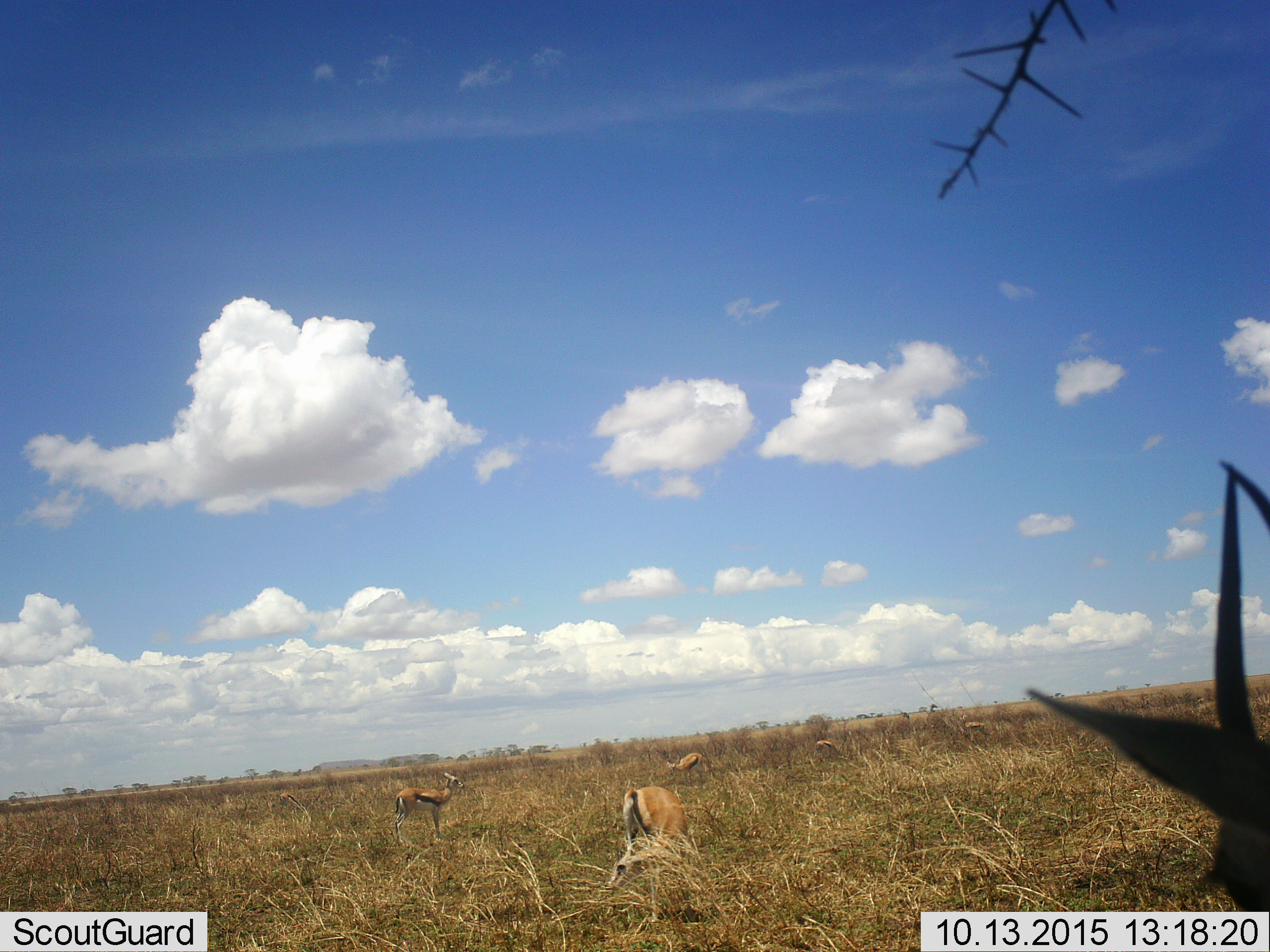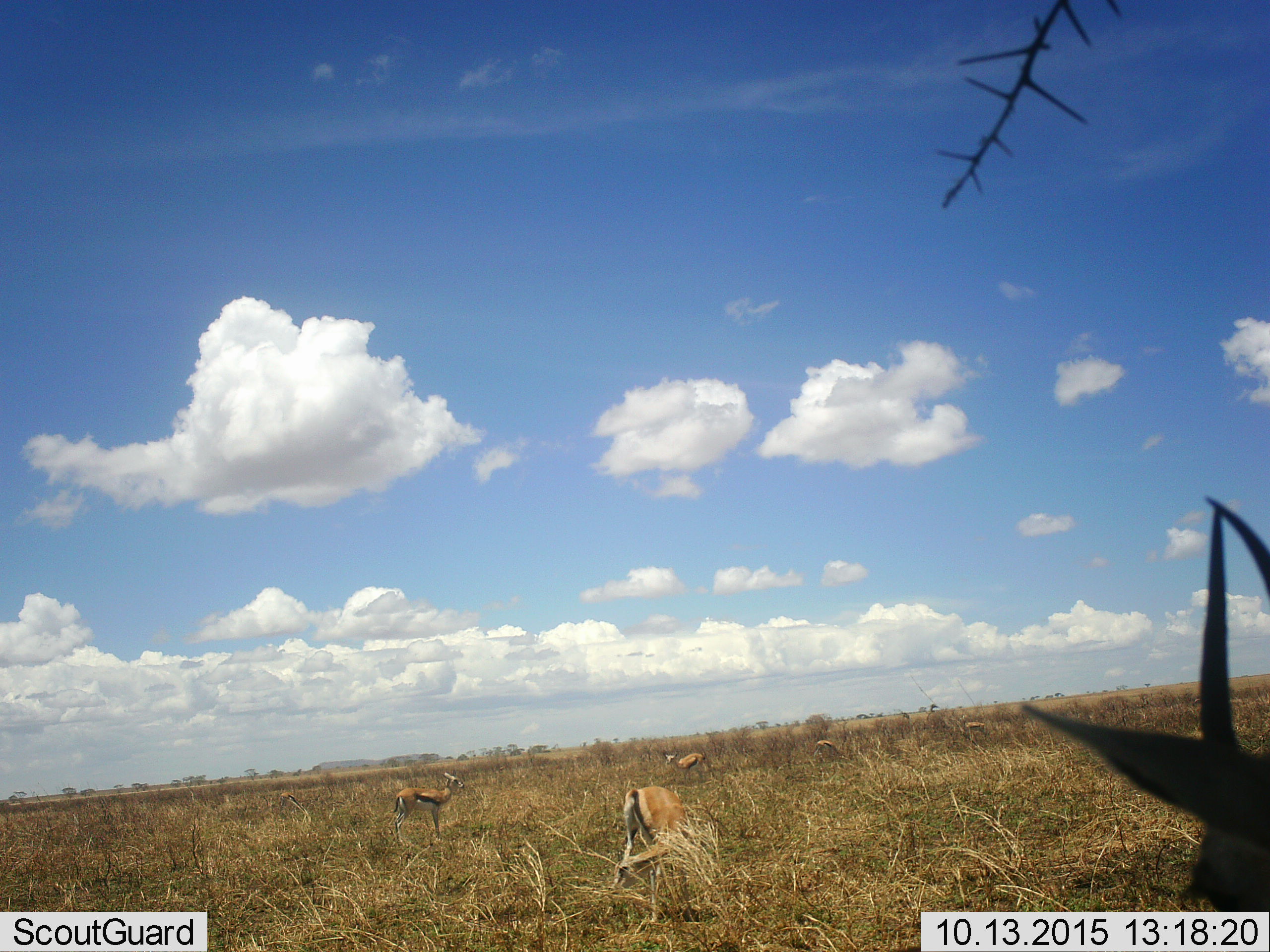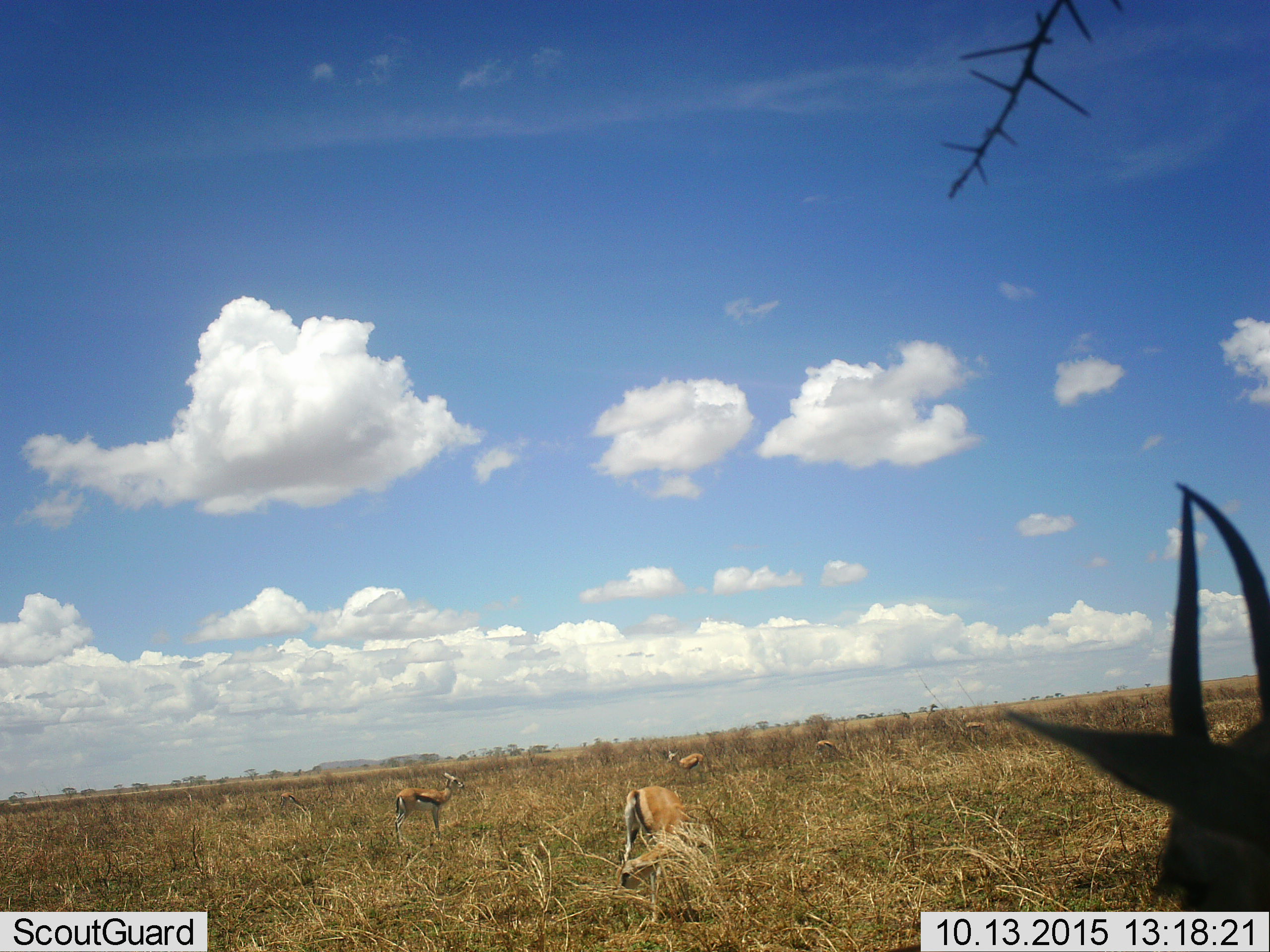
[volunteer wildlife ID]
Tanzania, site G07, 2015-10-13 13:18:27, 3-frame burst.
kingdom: Animalia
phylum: Chordata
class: Mammalia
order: Artiodactyla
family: Bovidae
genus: Eudorcas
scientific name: Eudorcas thomsonii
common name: thomson's gazelle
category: gazellethomsons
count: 7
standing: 89%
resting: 0%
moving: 11%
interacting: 0%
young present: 0%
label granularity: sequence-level